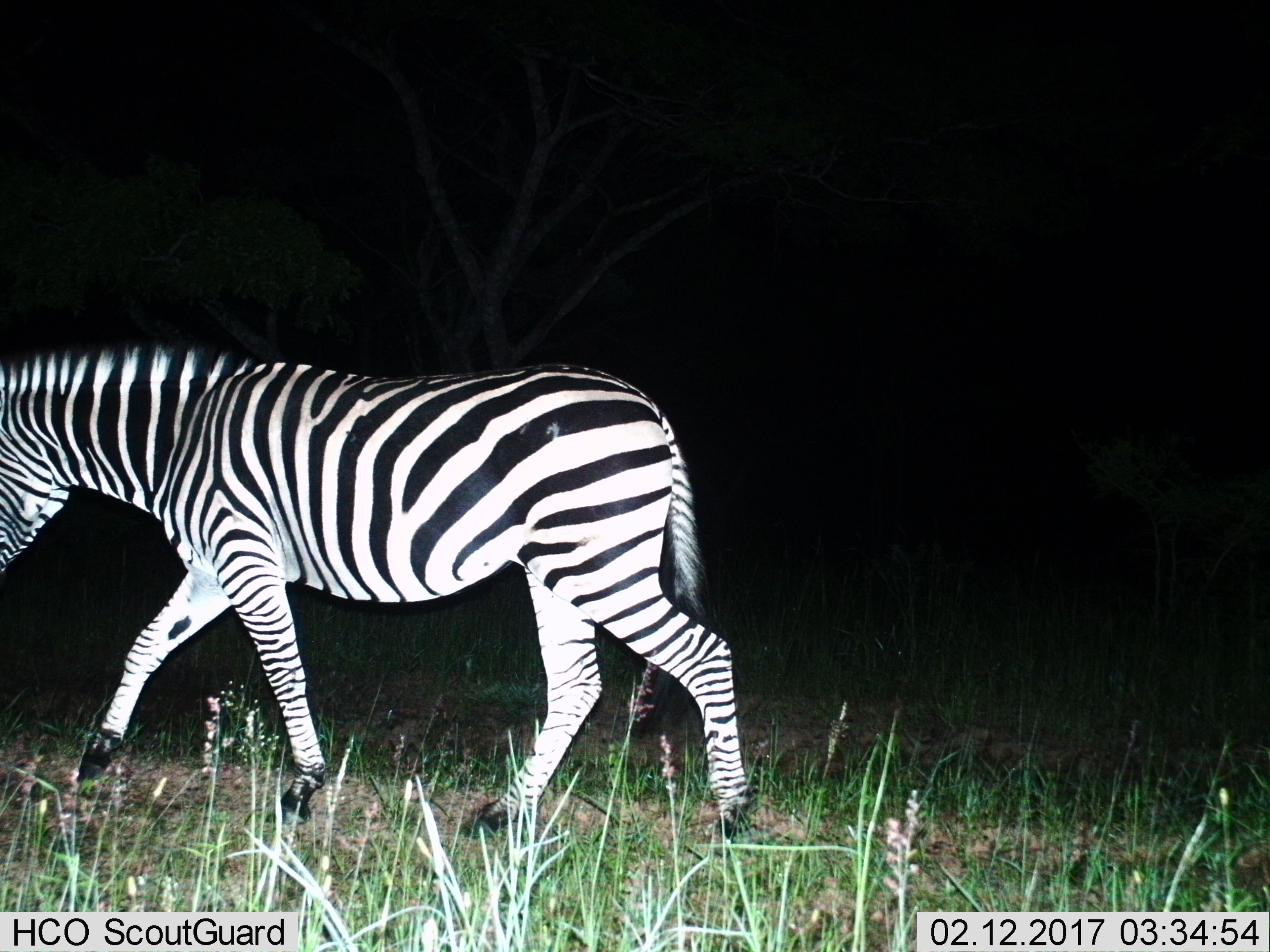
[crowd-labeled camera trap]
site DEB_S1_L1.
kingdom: Animalia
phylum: Chordata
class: Mammalia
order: Perissodactyla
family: Equidae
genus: Equus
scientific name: Equus quagga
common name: plains zebra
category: zebraplains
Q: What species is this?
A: Zebraplains (plains zebra) (Equus quagga).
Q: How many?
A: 1.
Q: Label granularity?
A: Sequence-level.